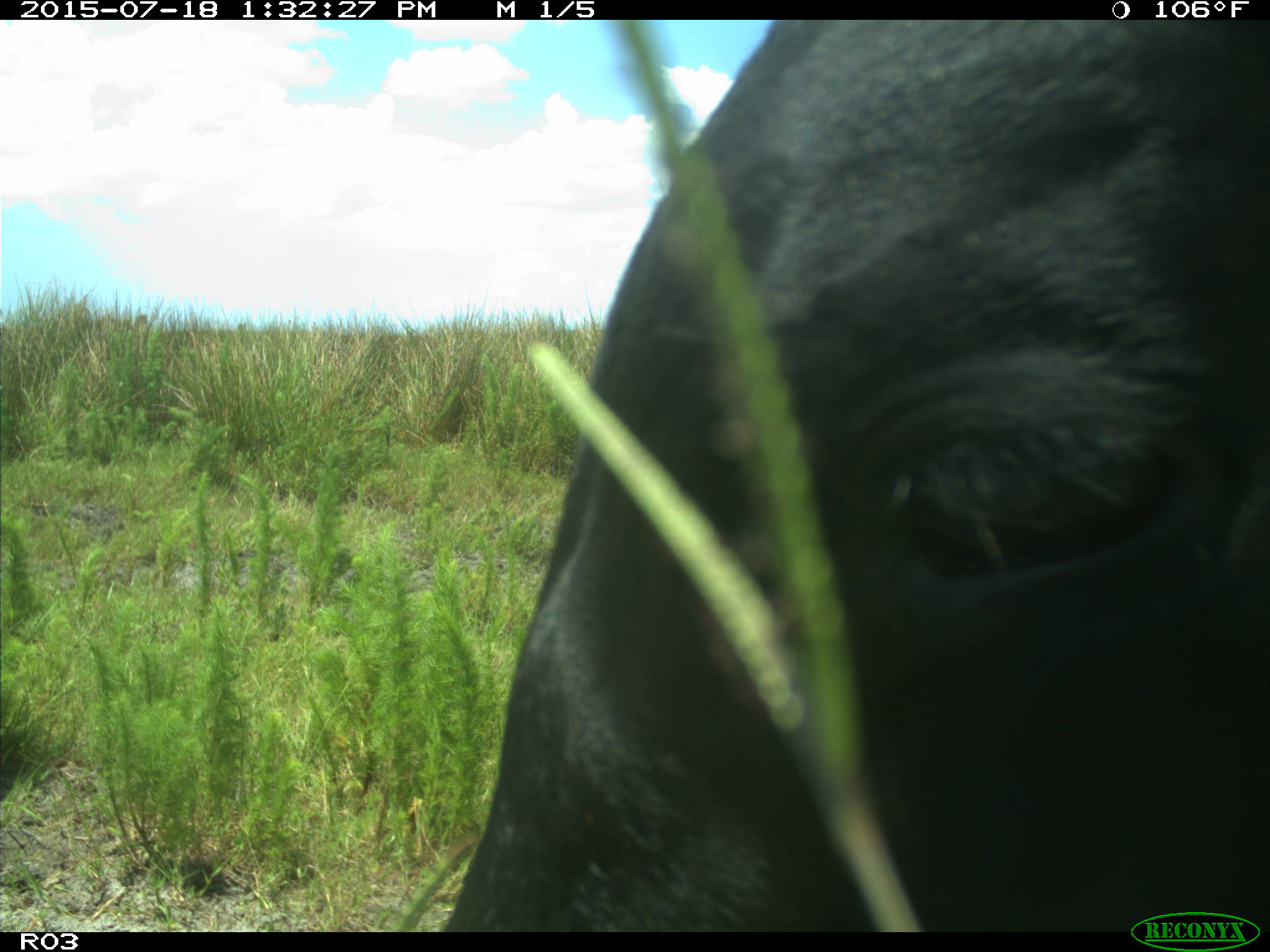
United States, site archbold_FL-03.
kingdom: Animalia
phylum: Chordata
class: Mammalia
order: Artiodactyla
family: Bovidae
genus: Bos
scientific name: Bos taurus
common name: domestic cow